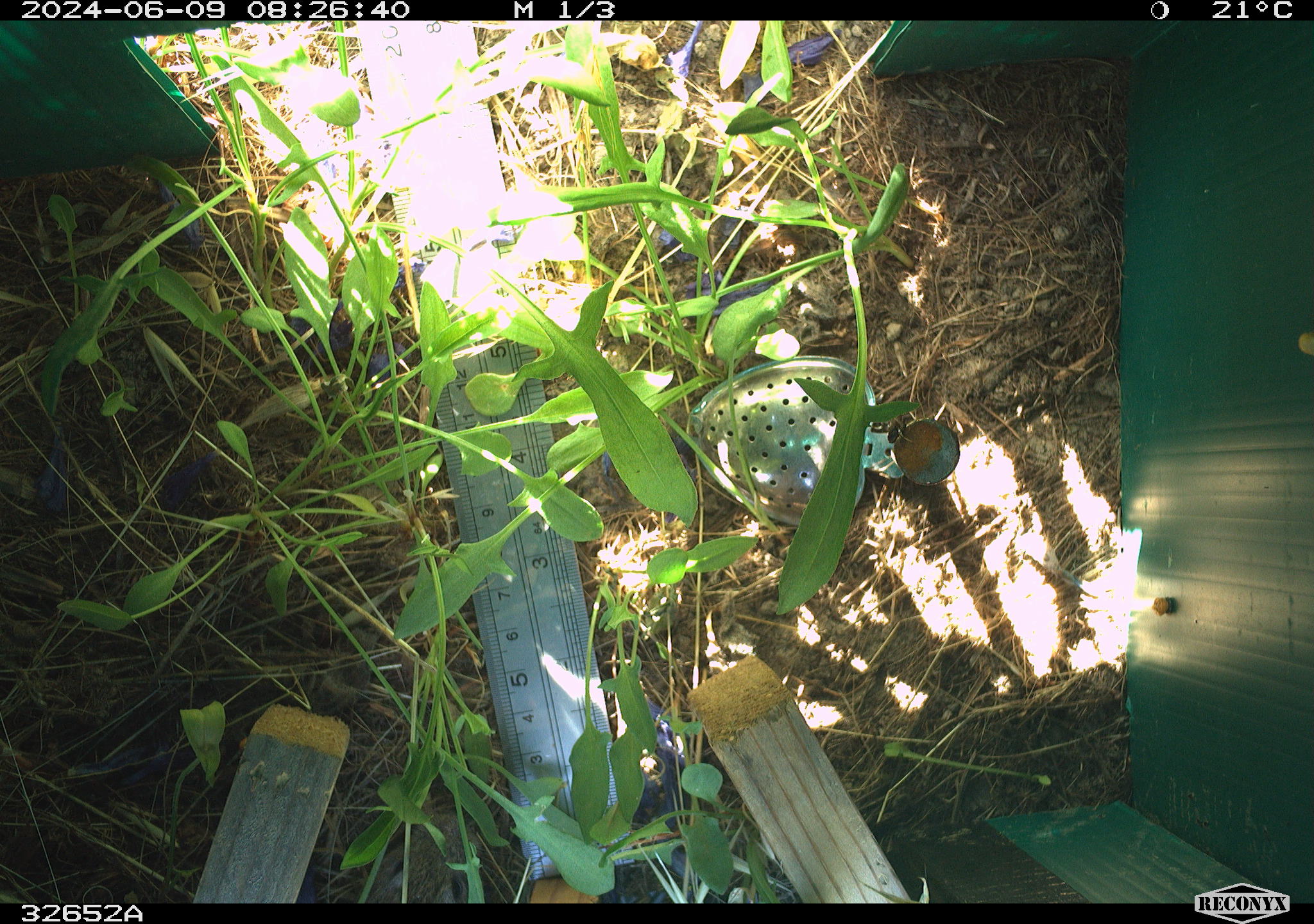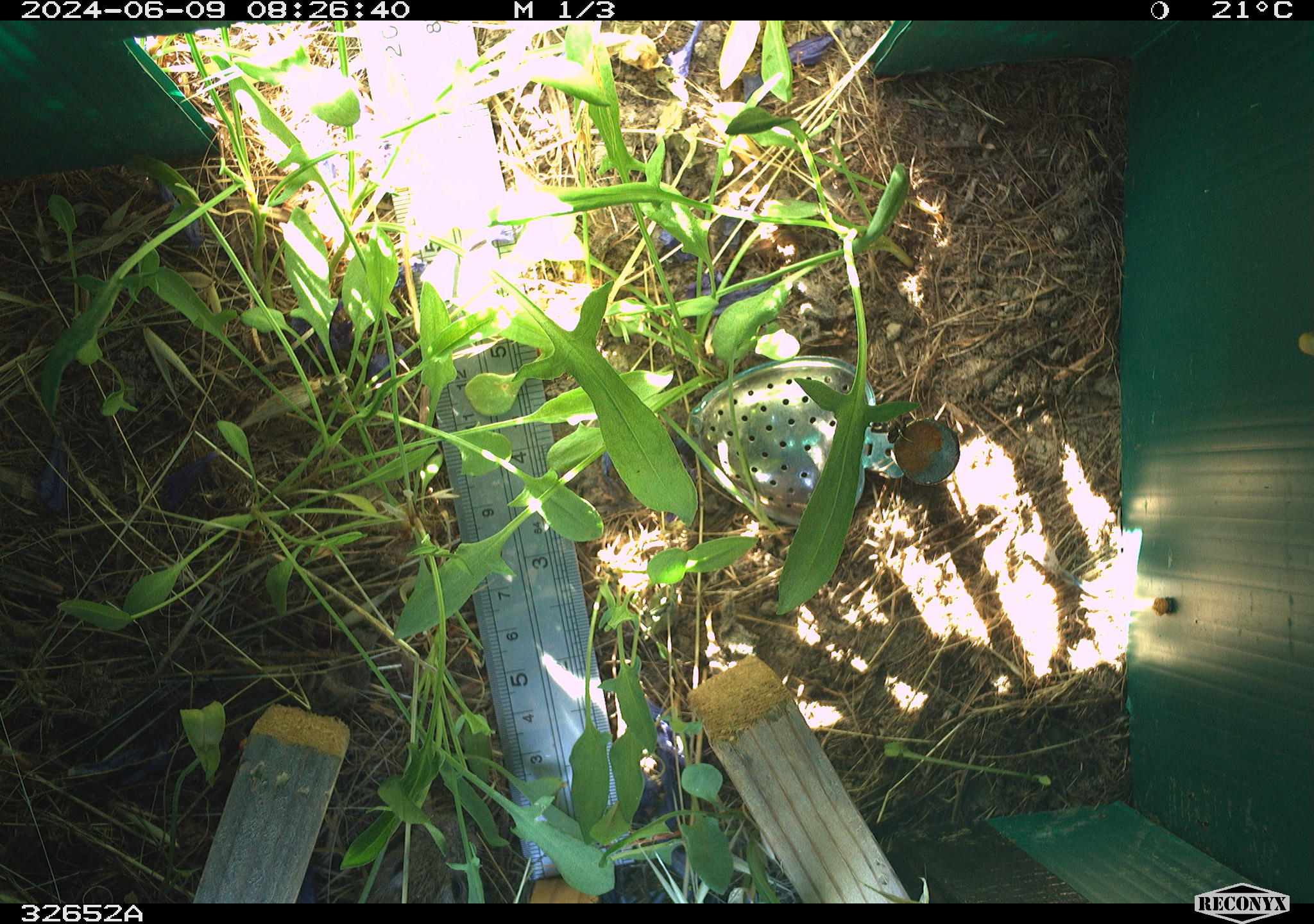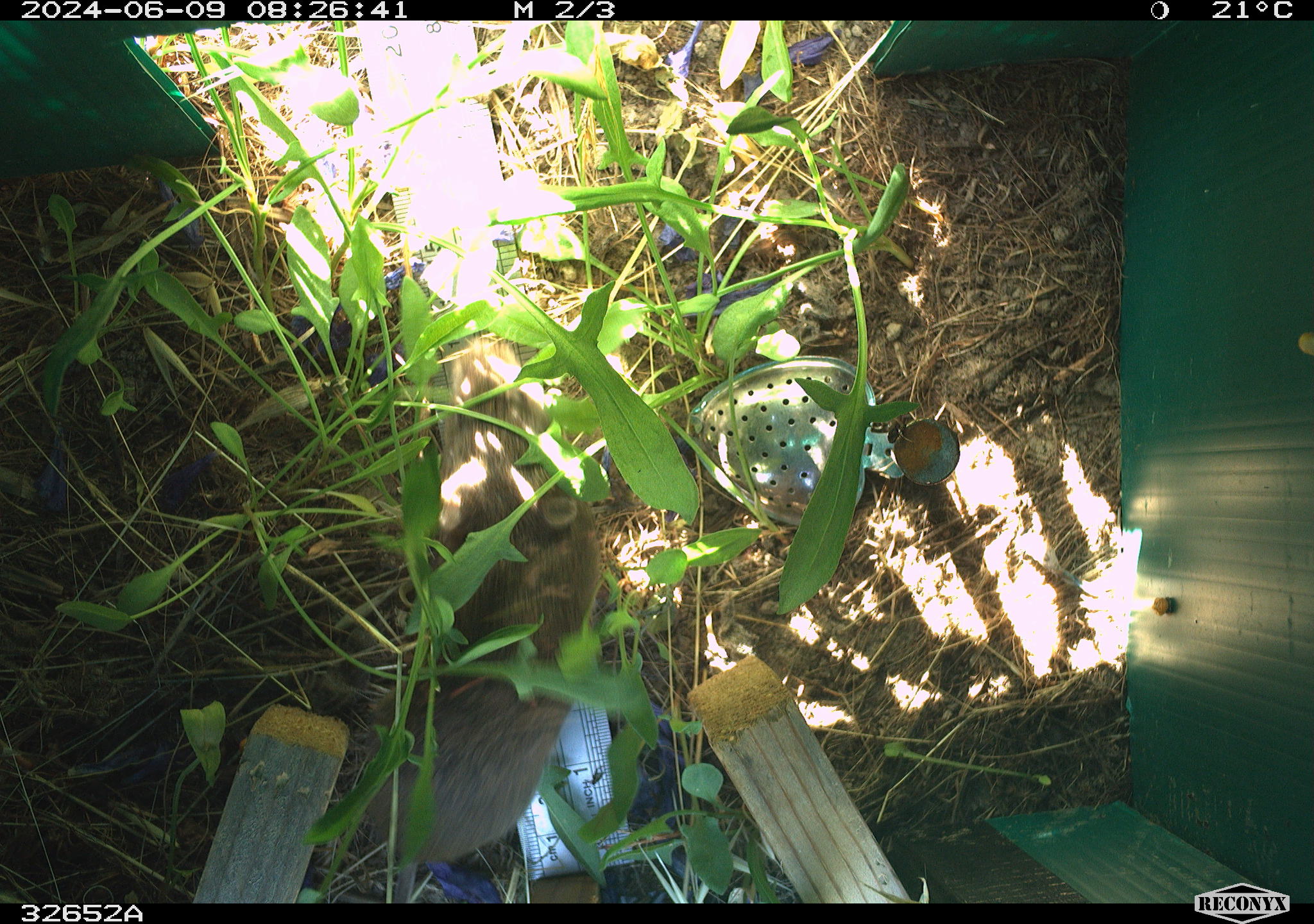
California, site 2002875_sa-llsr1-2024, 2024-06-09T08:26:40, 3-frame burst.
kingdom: Animalia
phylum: Chordata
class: Mammalia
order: Rodentia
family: Cricetidae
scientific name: Arvicolinae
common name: voles, lemmings, and muskrats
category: arvicolinae subfamily